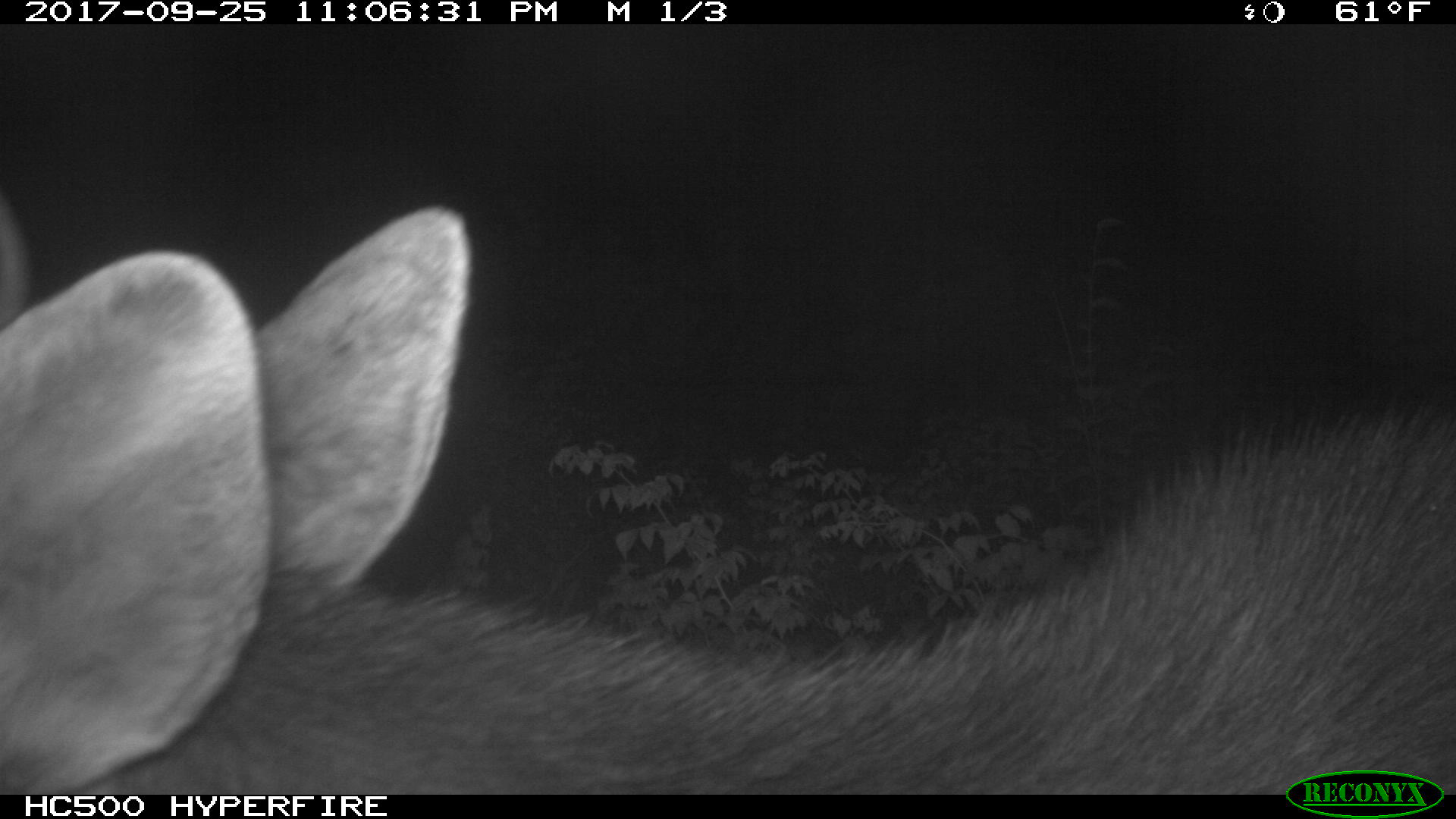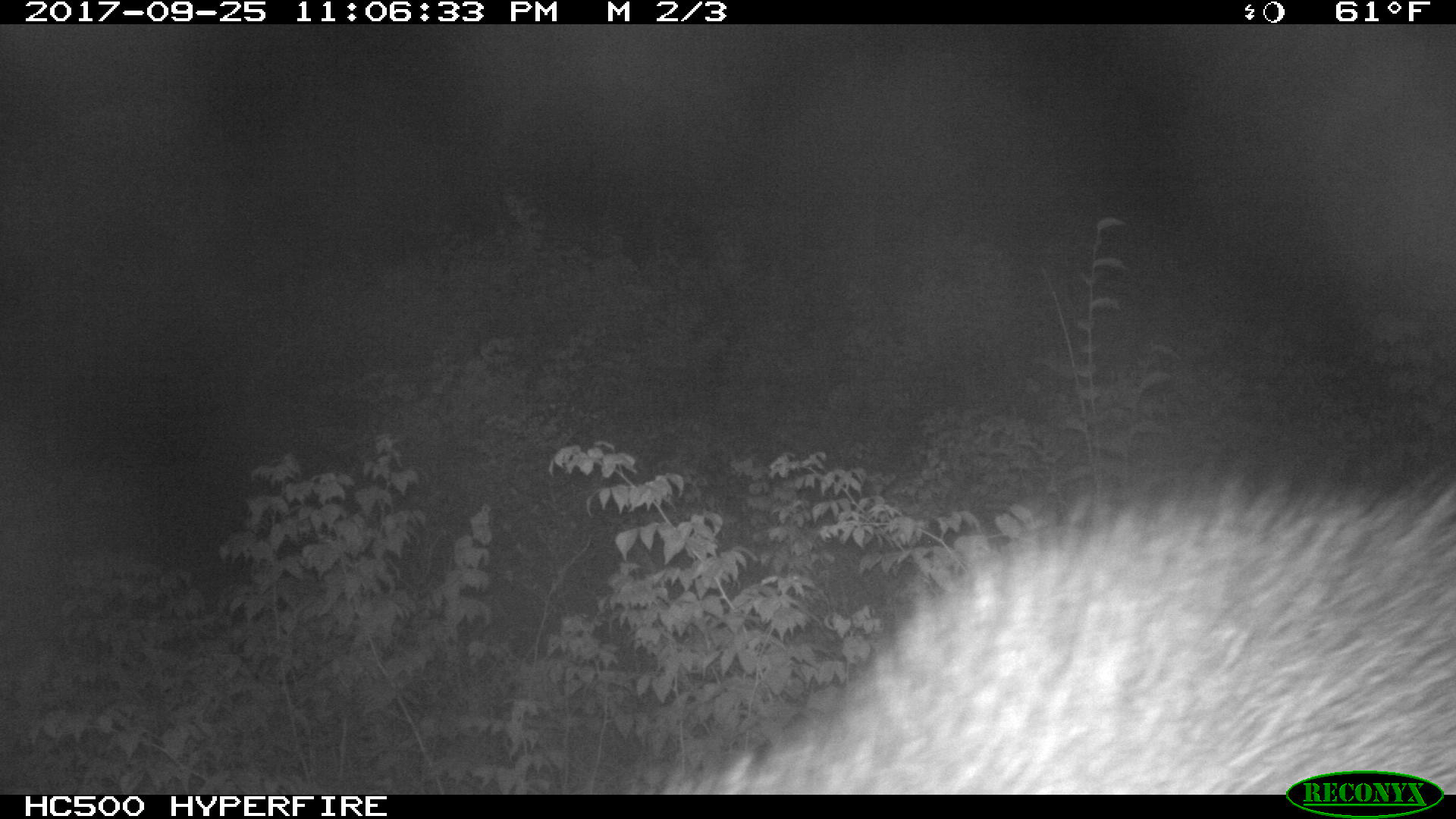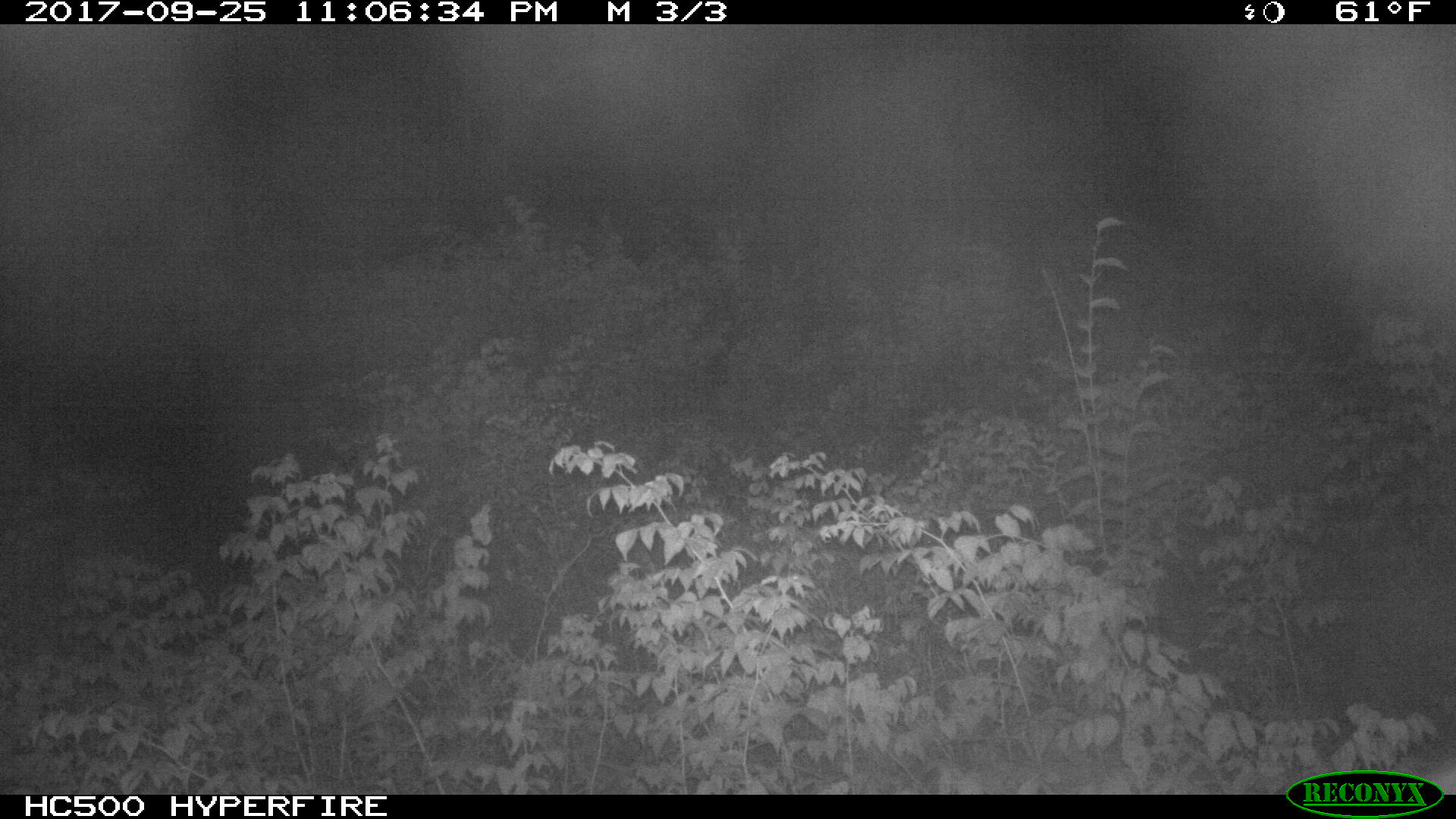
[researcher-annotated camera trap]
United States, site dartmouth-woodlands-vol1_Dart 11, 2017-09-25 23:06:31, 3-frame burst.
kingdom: Animalia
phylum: Chordata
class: Mammalia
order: Artiodactyla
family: Cervidae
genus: Alces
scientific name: Alces alces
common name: moose